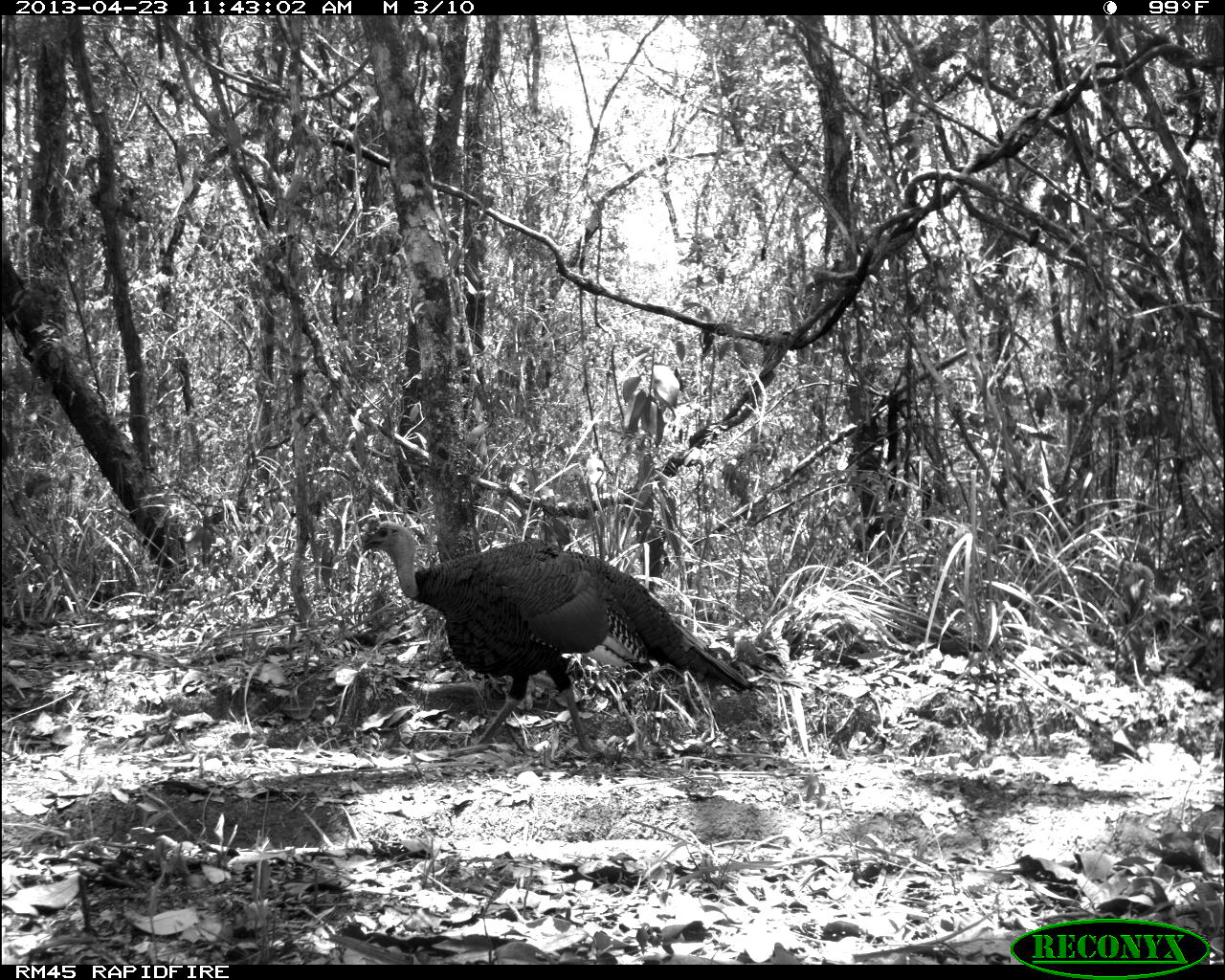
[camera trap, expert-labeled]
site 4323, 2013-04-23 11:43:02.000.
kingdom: Animalia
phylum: Chordata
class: Aves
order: Galliformes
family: Phasianidae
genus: Meleagris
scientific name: Meleagris ocellata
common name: ocellated turkey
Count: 1.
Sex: male.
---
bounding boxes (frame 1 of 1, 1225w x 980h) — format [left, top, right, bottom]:
meleagris ocellata: [359, 521, 753, 759]